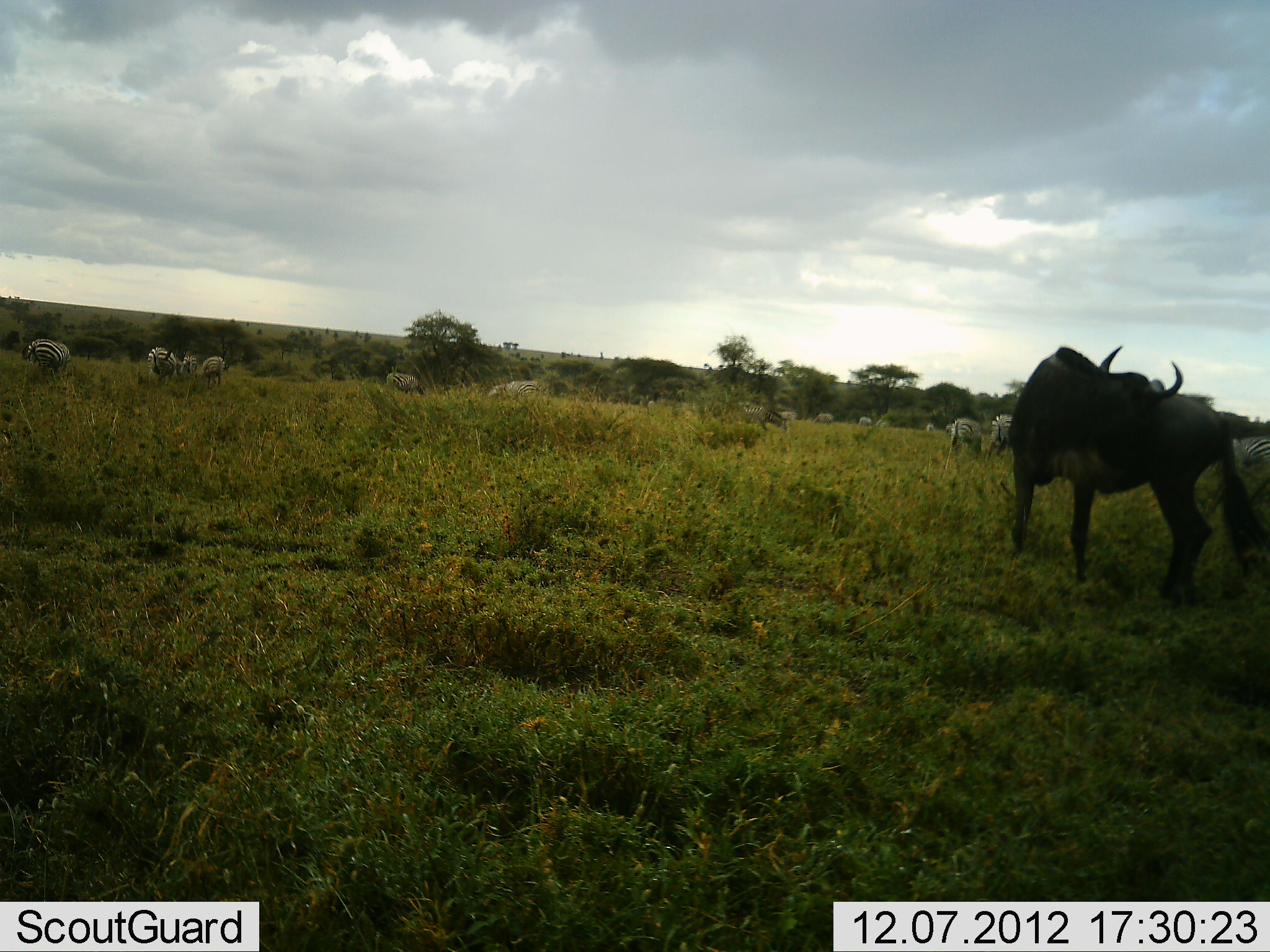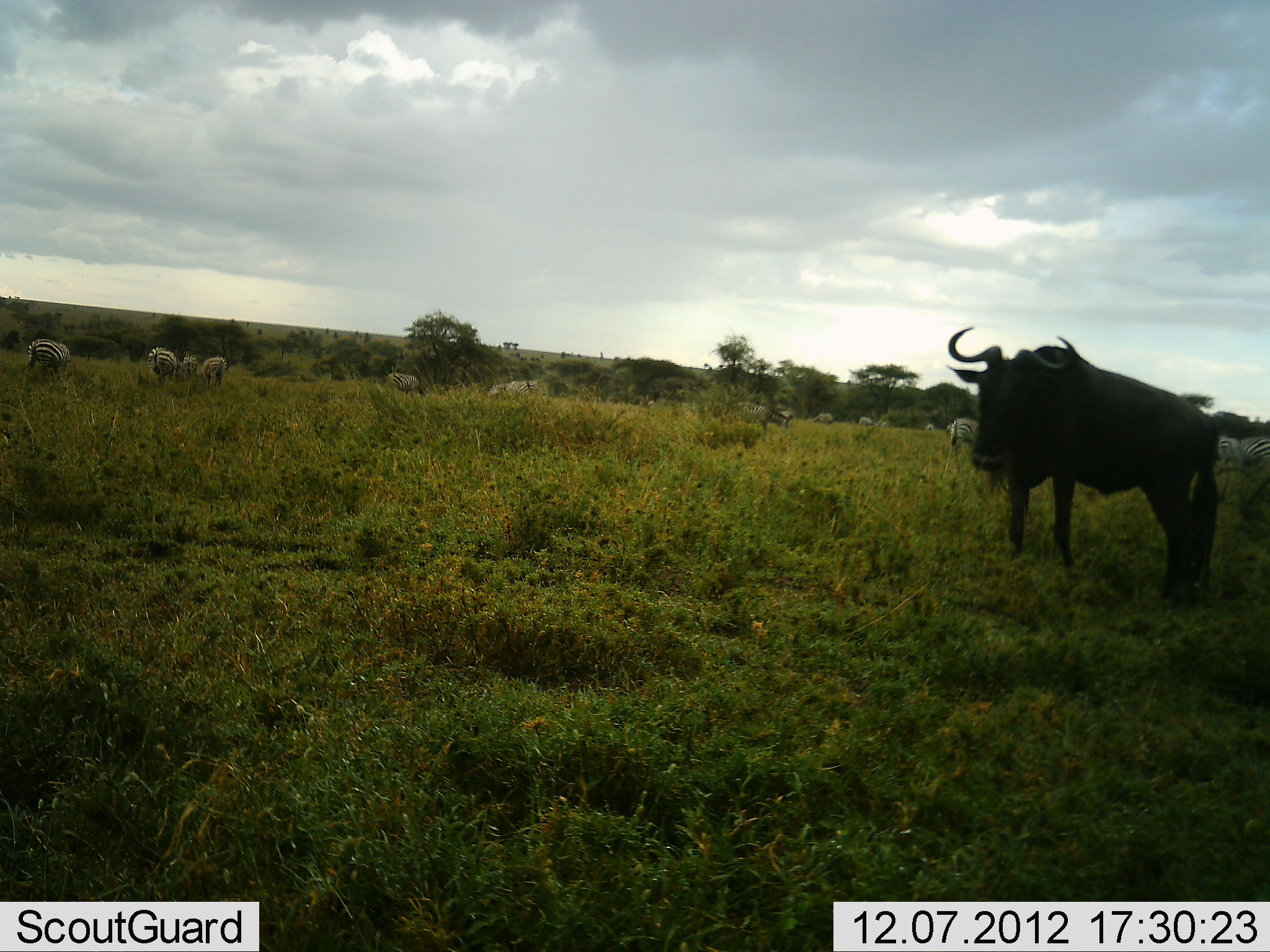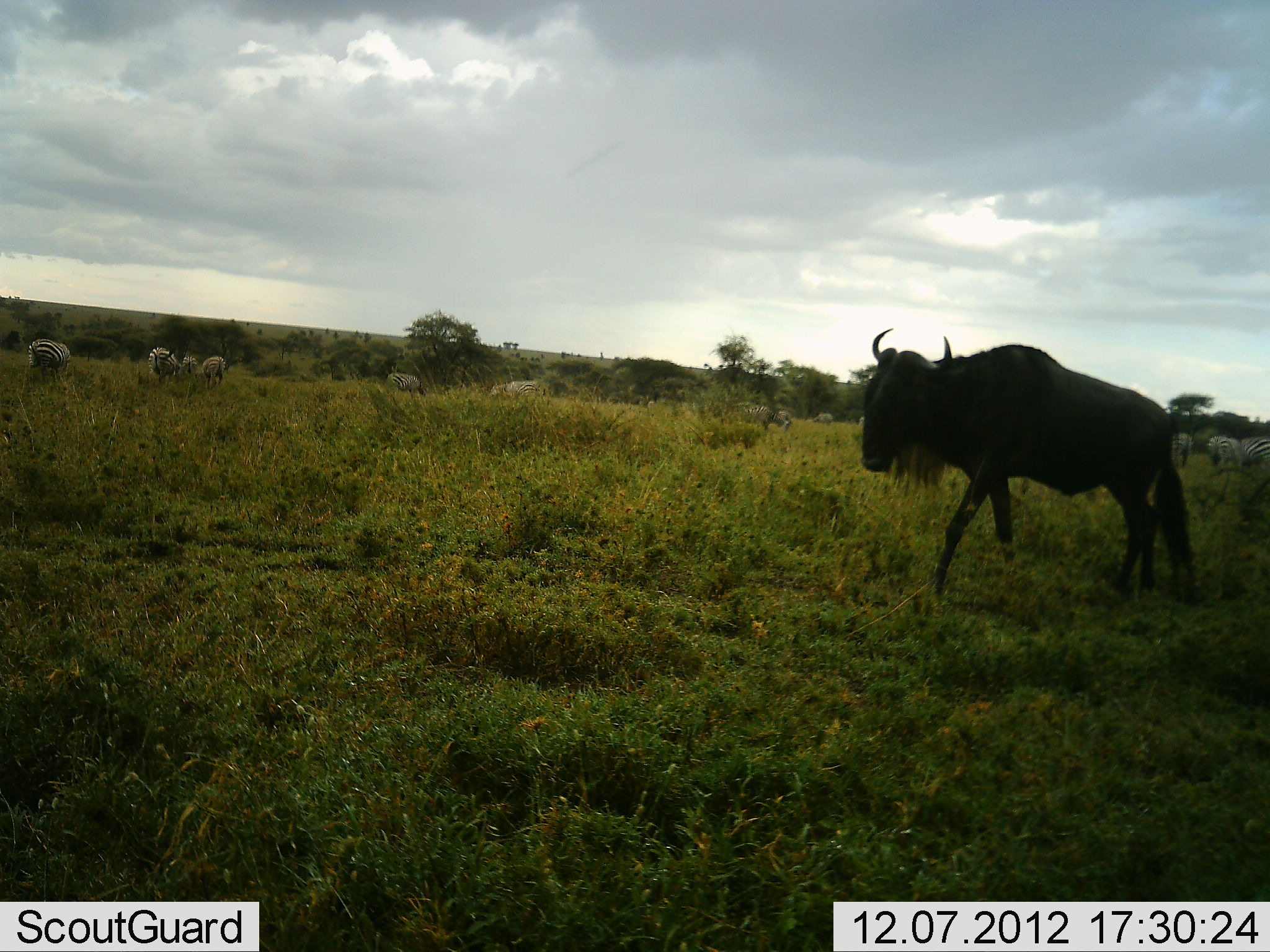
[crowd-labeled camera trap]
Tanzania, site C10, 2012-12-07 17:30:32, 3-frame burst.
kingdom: Animalia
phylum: Chordata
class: Mammalia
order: Artiodactyla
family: Bovidae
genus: Connochaetes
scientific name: Connochaetes taurinus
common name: blue wildebeest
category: wildebeest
Wildebeest (blue wildebeest) (Connochaetes taurinus), count 1. Behavior (volunteer vote fractions): standing 27%, resting 0%, moving 73%, interacting 0%. Young present (vote fraction): 0%. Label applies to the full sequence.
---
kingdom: Animalia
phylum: Chordata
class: Mammalia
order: Perissodactyla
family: Equidae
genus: Equus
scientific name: Equus quagga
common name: plains zebra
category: zebra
Zebra (plains zebra) (Equus quagga), count 11-50. Behavior (volunteer vote fractions): standing 55%, resting 0%, moving 0%, interacting 0%. Young present (vote fraction): 0%. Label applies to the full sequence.